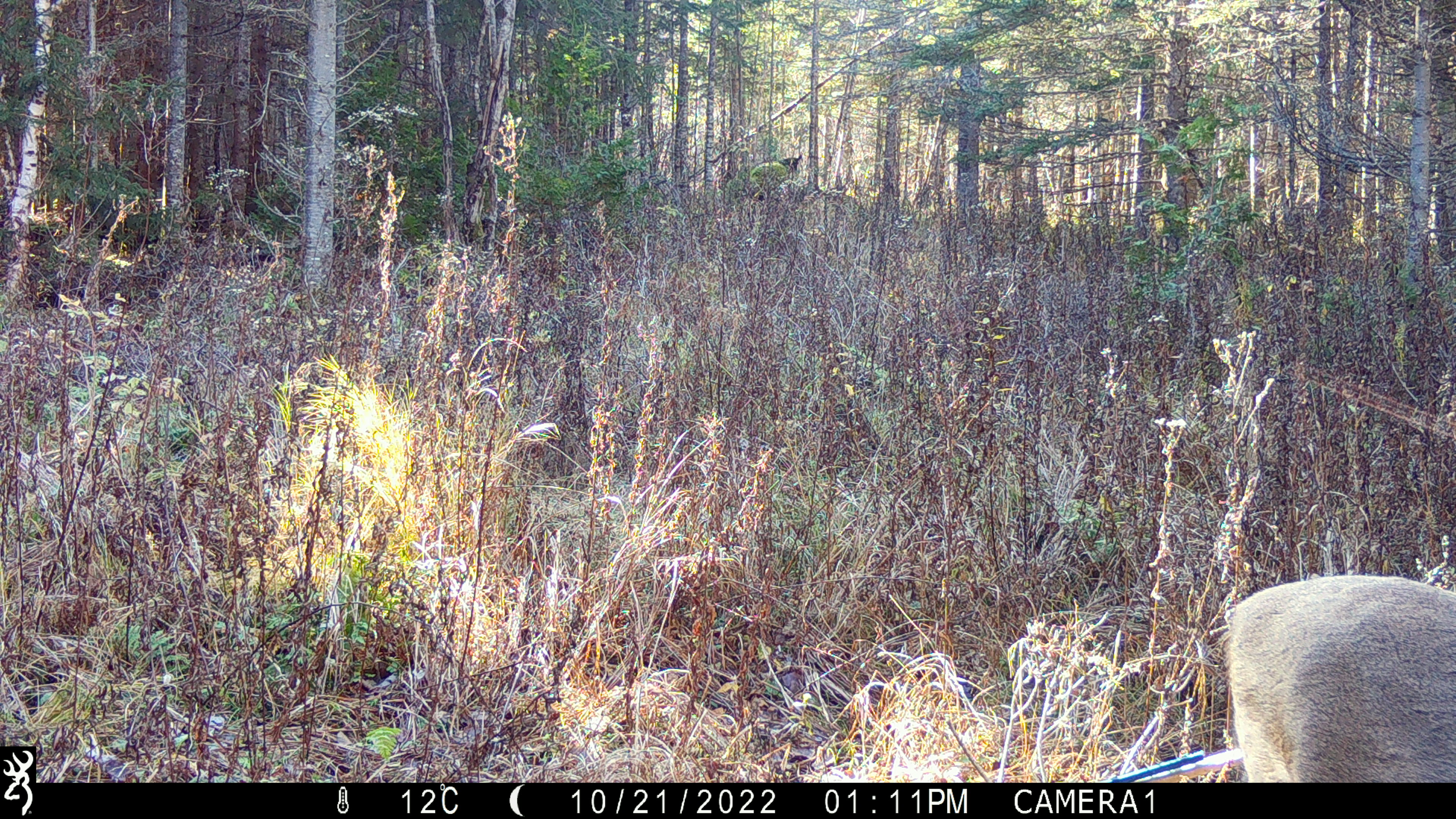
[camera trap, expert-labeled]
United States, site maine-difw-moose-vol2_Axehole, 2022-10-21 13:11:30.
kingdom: Animalia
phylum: Chordata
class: Mammalia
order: Artiodactyla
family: Cervidae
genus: Odocoileus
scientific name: Odocoileus virginianus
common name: white-tailed deer